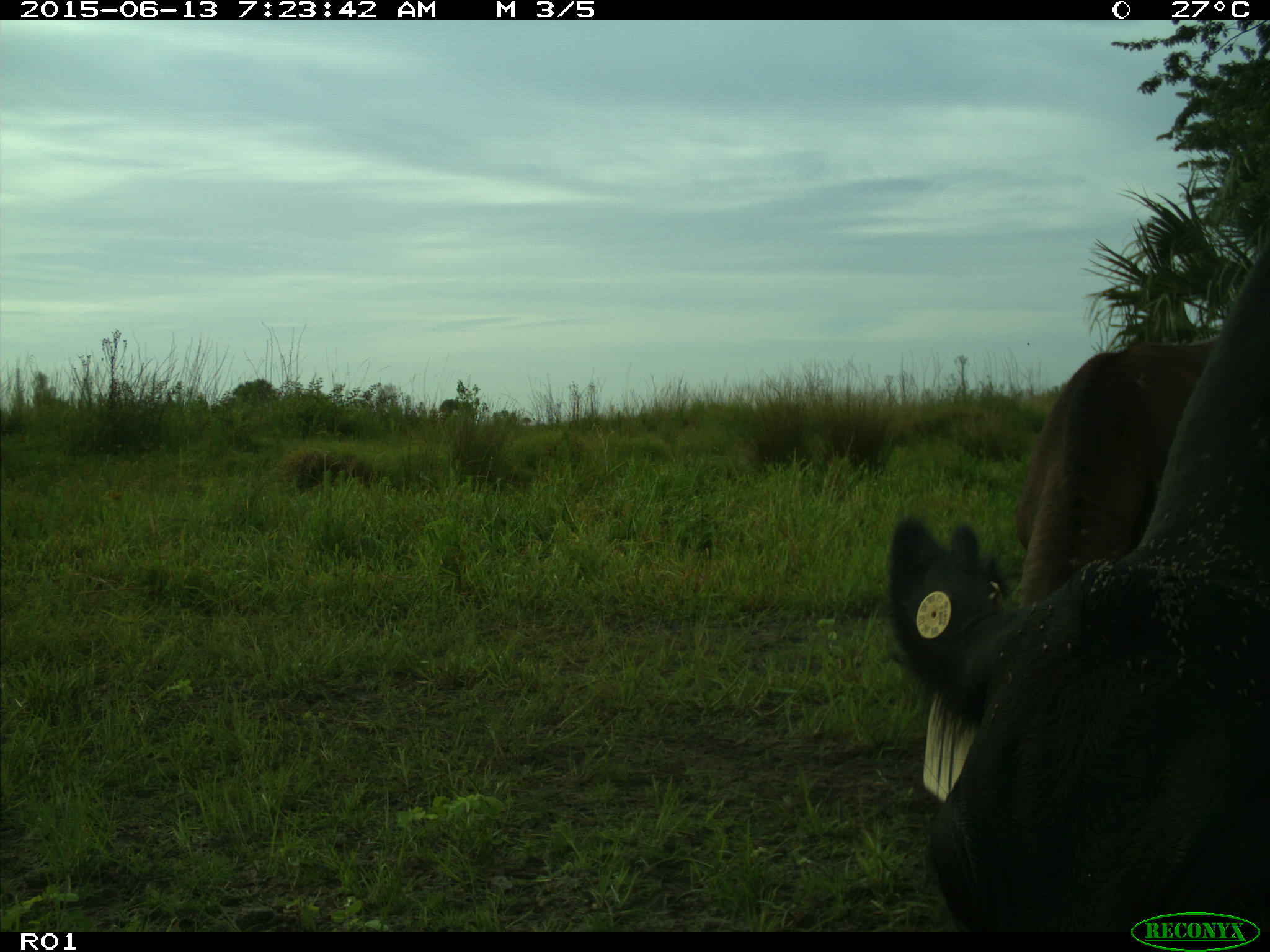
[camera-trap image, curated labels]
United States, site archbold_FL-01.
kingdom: Animalia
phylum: Chordata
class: Mammalia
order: Artiodactyla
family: Bovidae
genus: Bos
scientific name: Bos taurus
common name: domestic cow